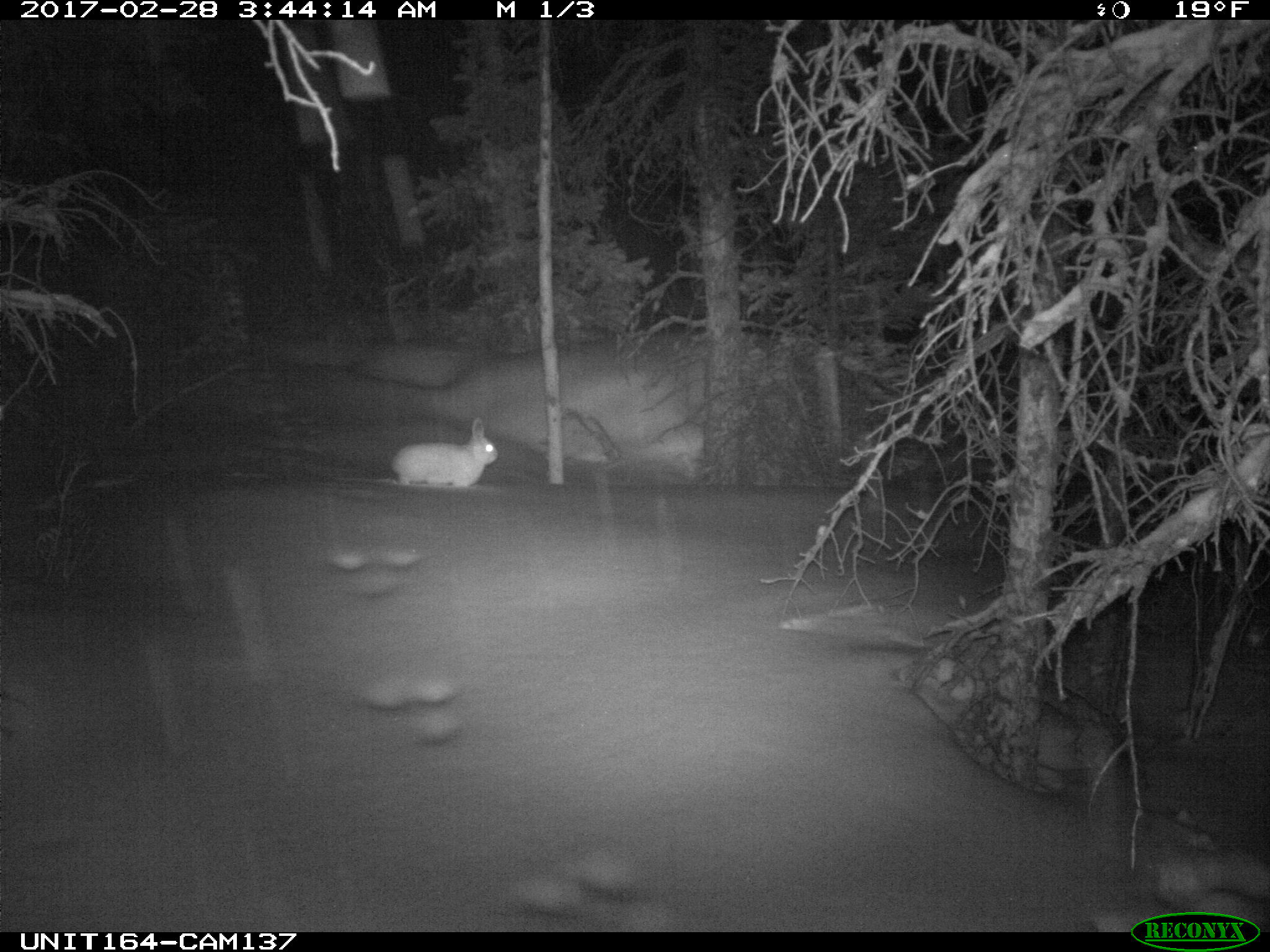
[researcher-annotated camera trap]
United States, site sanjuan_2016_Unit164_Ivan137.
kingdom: Animalia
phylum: Chordata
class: Mammalia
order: Lagomorpha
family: Leporidae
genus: Lepus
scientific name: Lepus americanus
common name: snowshoe hare